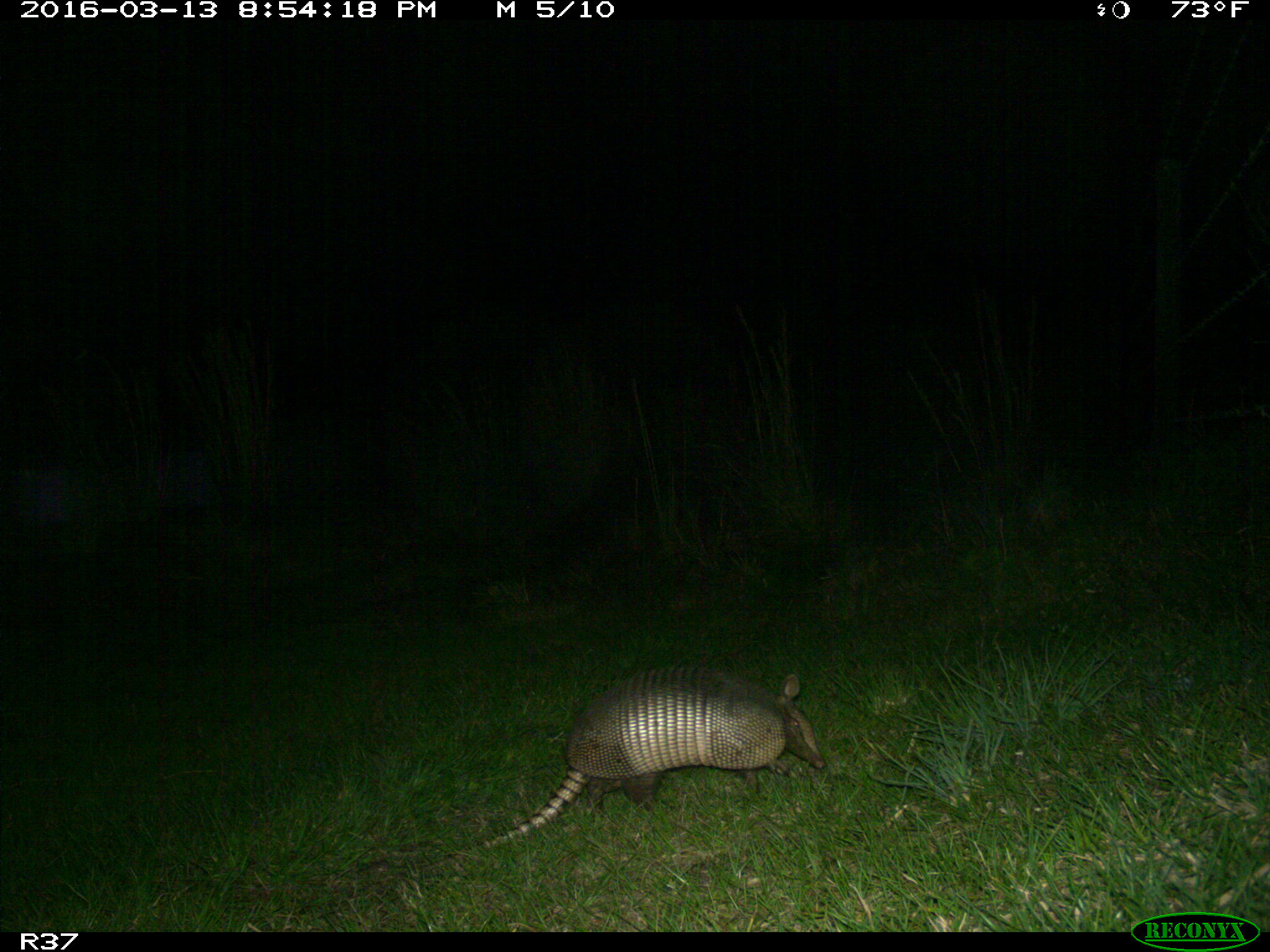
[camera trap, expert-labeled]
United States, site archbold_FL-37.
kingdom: Animalia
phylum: Chordata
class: Mammalia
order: Cingulata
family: Dasypodidae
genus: Dasypus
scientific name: Dasypus novemcinctus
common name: nine-banded armadillo